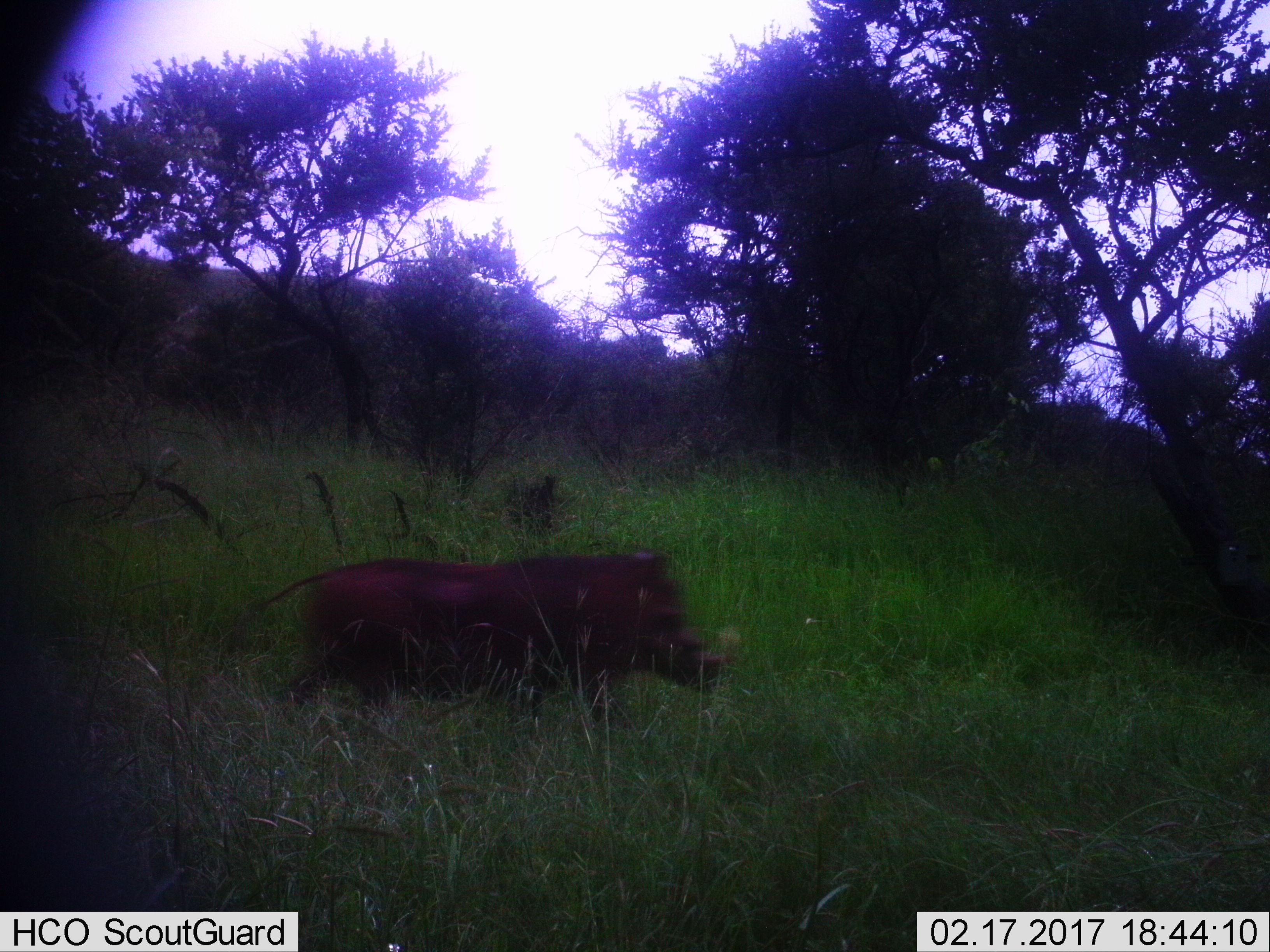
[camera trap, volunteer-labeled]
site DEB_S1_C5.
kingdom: Animalia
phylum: Chordata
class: Mammalia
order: Artiodactyla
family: Suidae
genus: Phacochoerus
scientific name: Phacochoerus africanus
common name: warthog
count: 1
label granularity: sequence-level